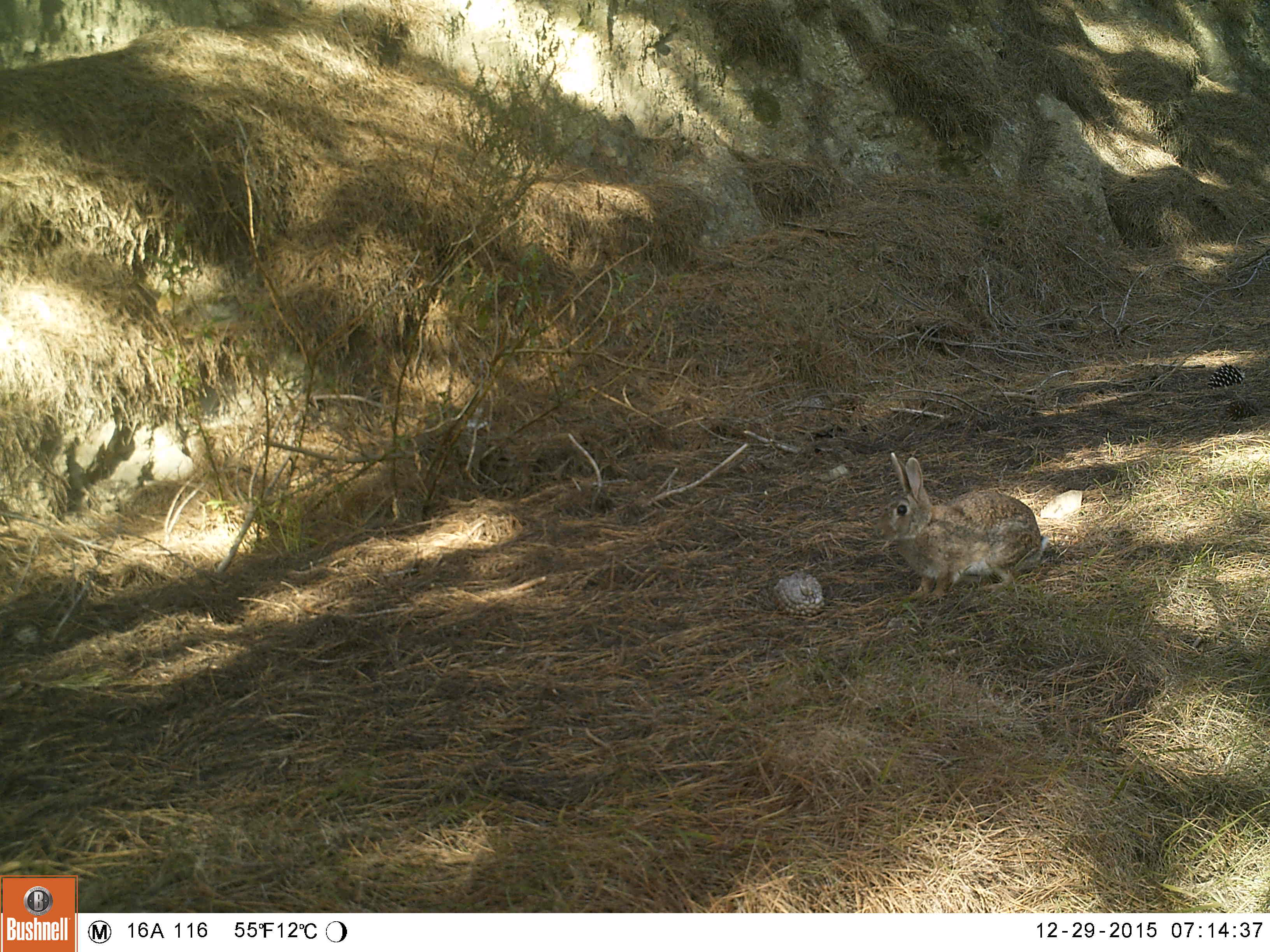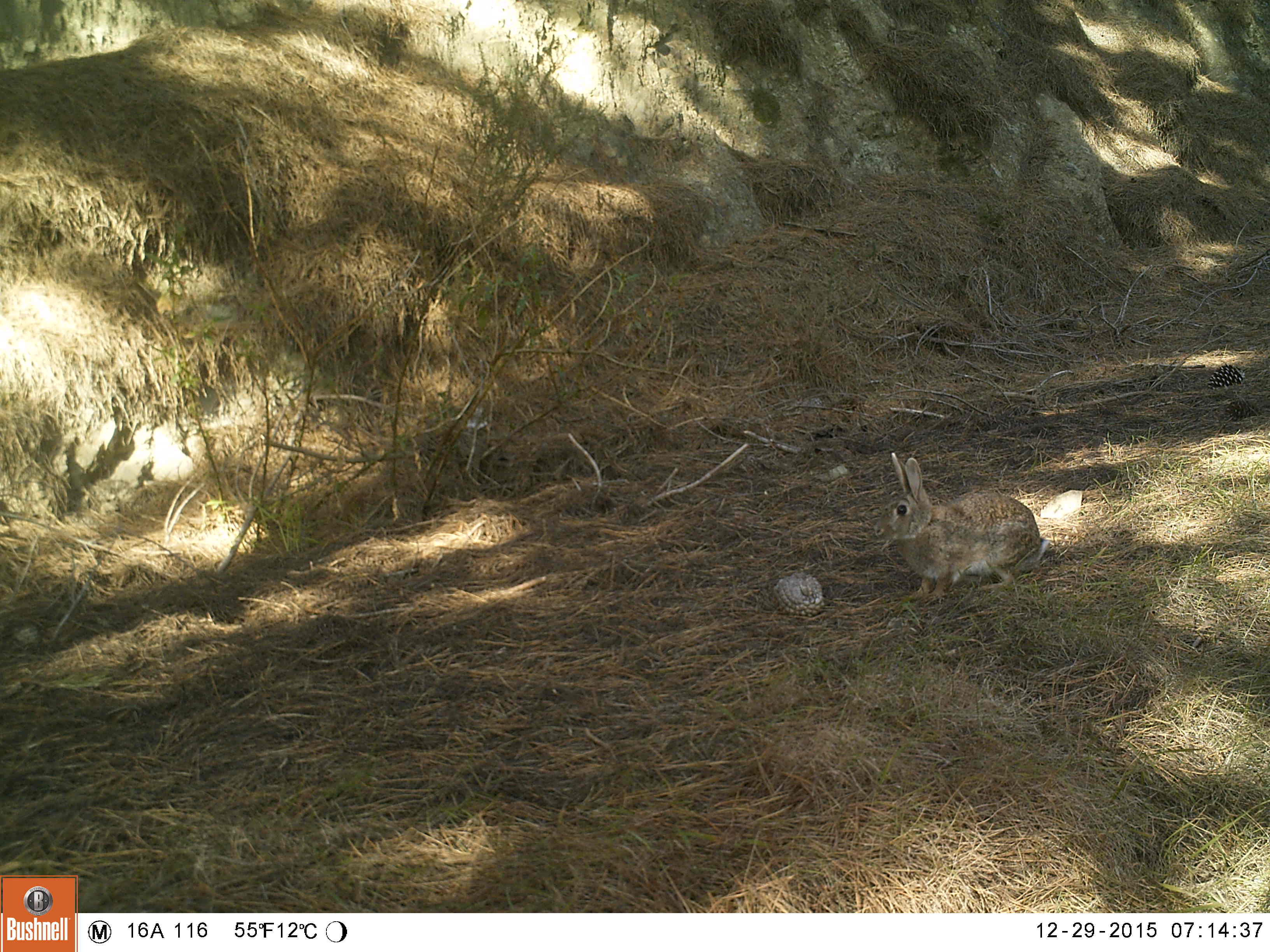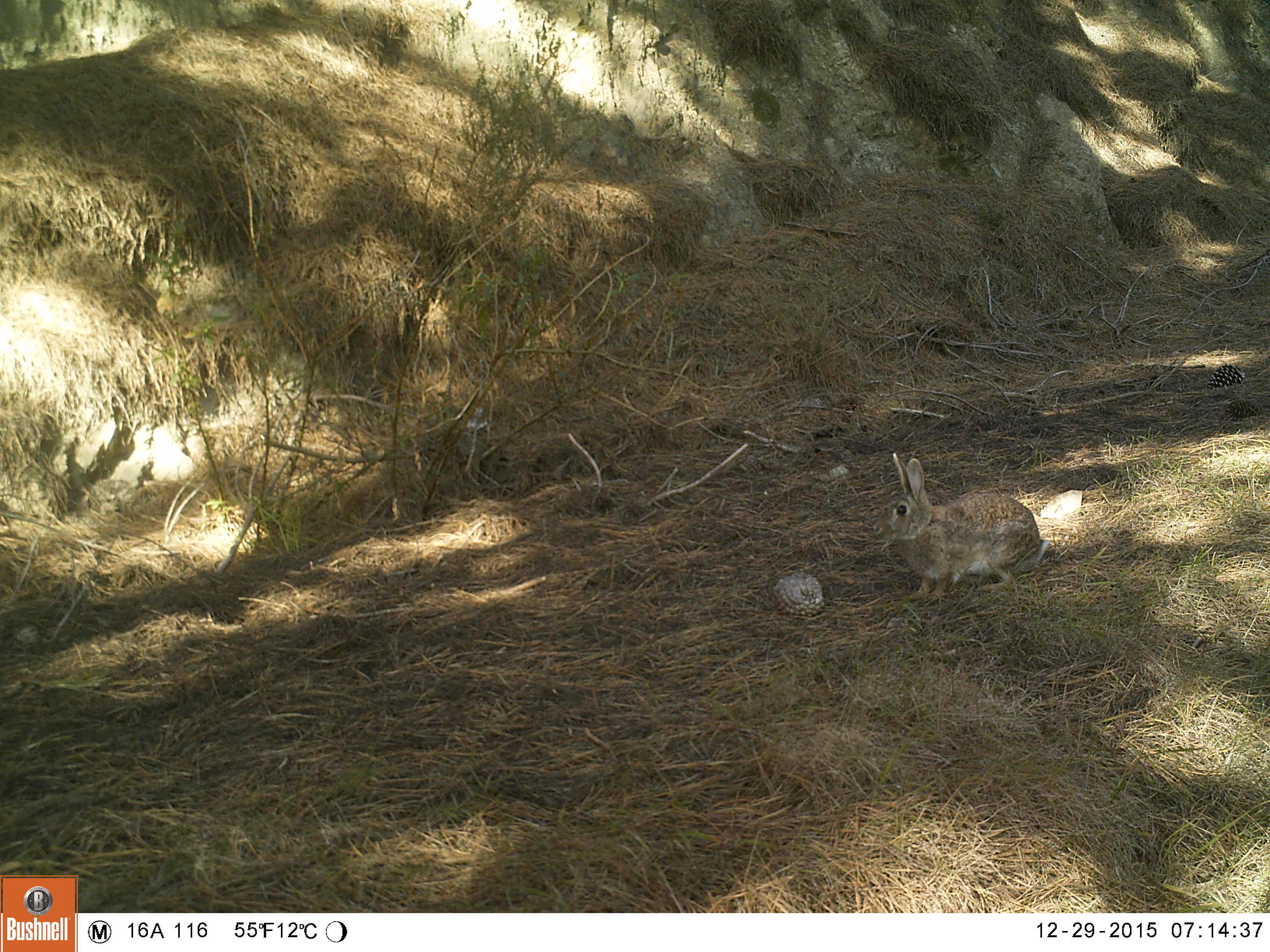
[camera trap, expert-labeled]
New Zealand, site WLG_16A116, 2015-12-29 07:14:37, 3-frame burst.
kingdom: Animalia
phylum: Chordata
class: Mammalia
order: Lagomorpha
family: Leporidae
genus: Oryctolagus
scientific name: Oryctolagus cuniculus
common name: european rabbit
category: rabbit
Rabbit (european rabbit) (Oryctolagus cuniculus).